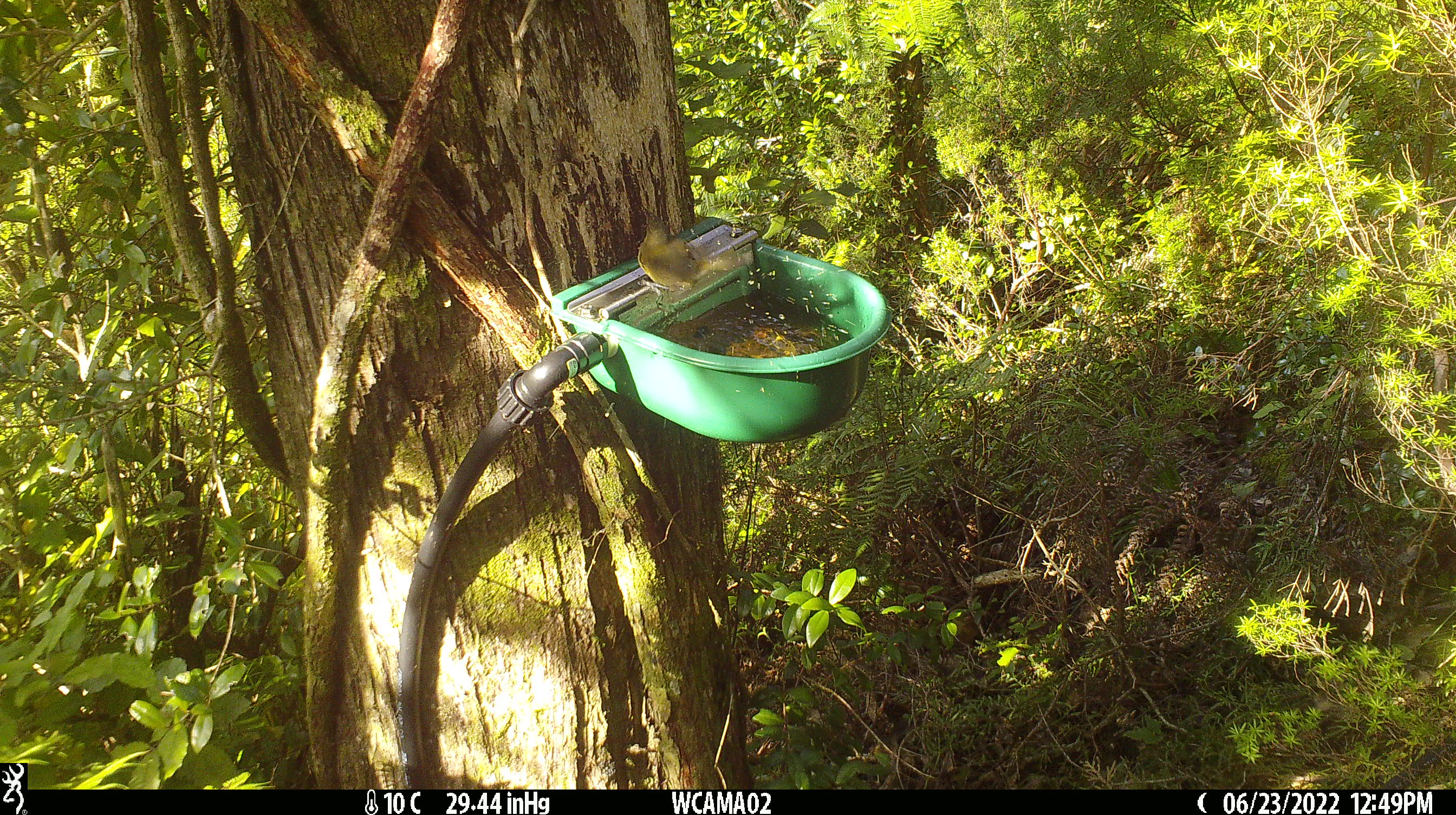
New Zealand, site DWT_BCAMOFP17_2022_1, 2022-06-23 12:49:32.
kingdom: Animalia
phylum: Chordata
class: Aves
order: Passeriformes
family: Meliphagidae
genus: Anthornis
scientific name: Anthornis melanura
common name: new zealand bellbird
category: bellbird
Bellbird (new zealand bellbird) (Anthornis melanura).